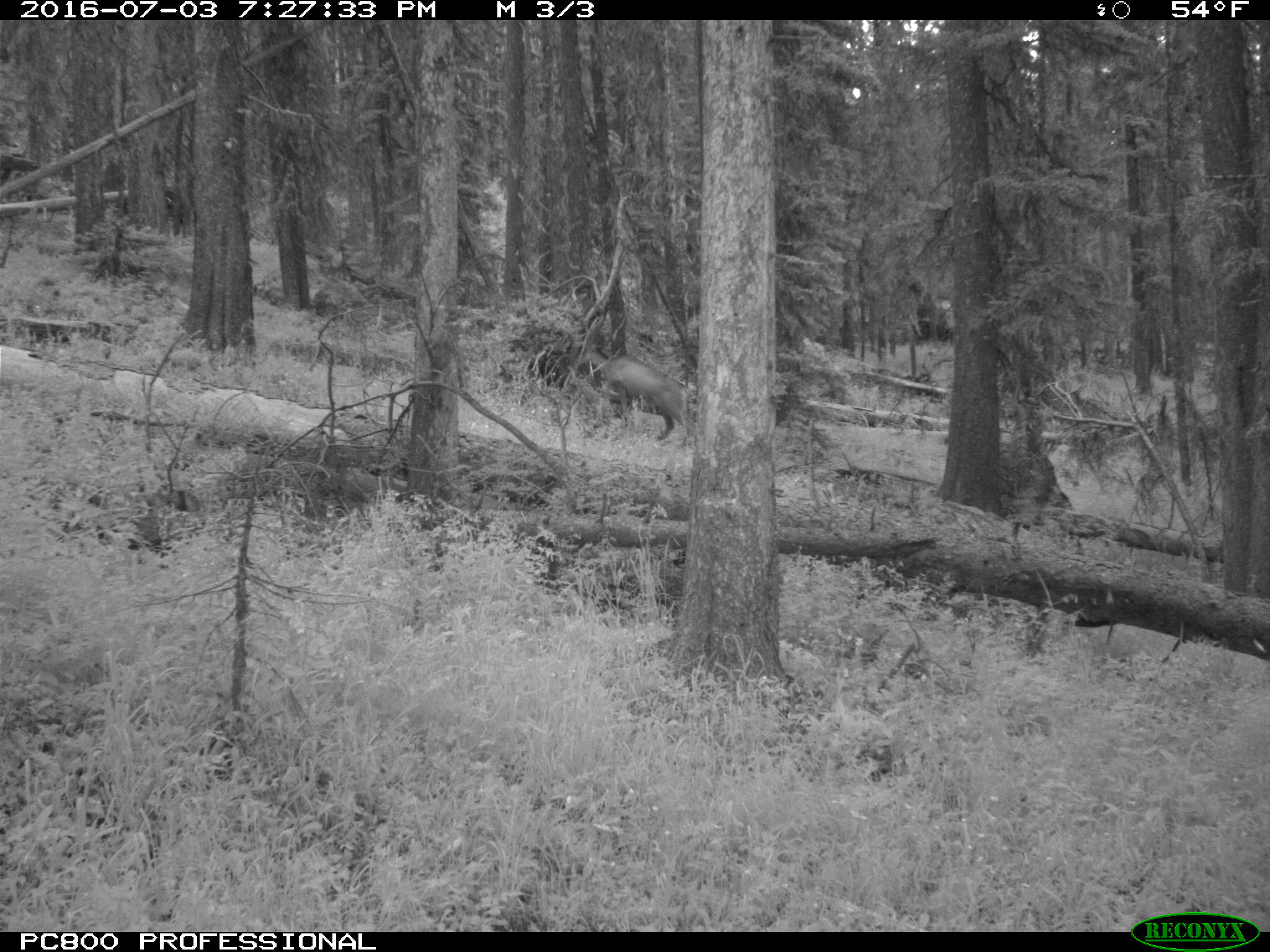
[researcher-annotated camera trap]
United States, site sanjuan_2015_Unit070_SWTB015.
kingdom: Animalia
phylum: Chordata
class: Mammalia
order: Artiodactyla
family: Cervidae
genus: Odocoileus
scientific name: Odocoileus hemionus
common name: mule deer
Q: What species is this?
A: Odocoileus hemionus (mule deer).